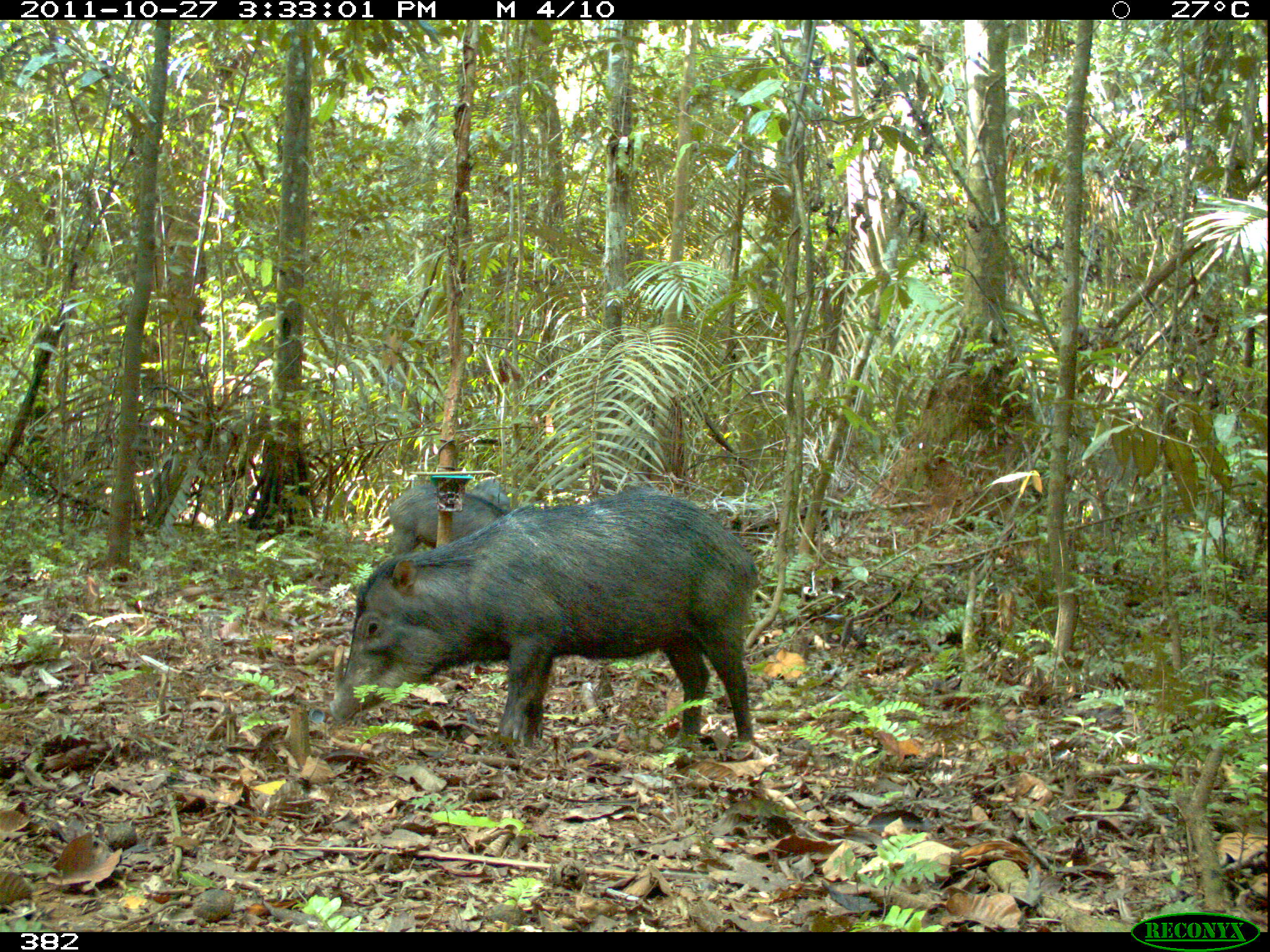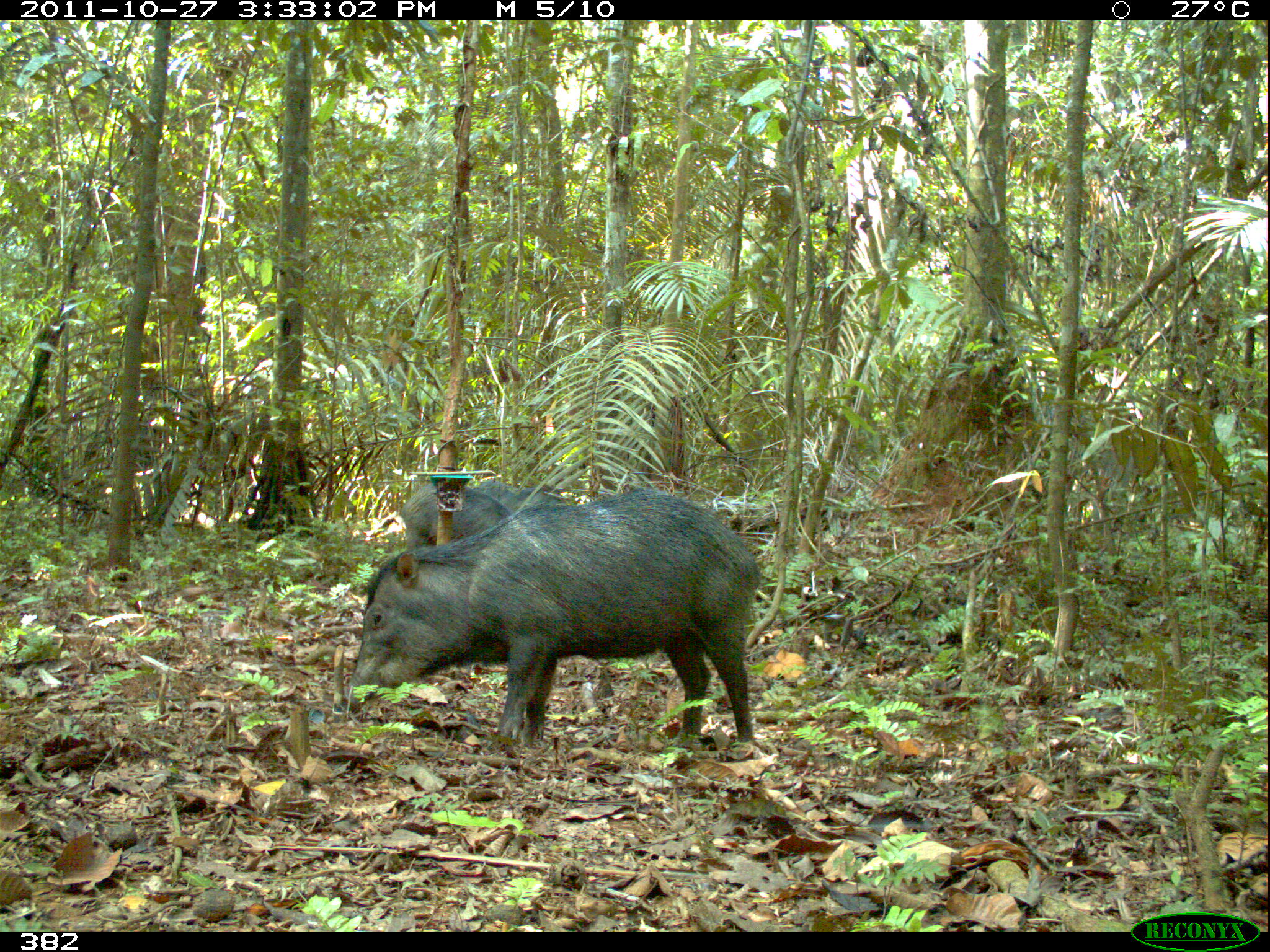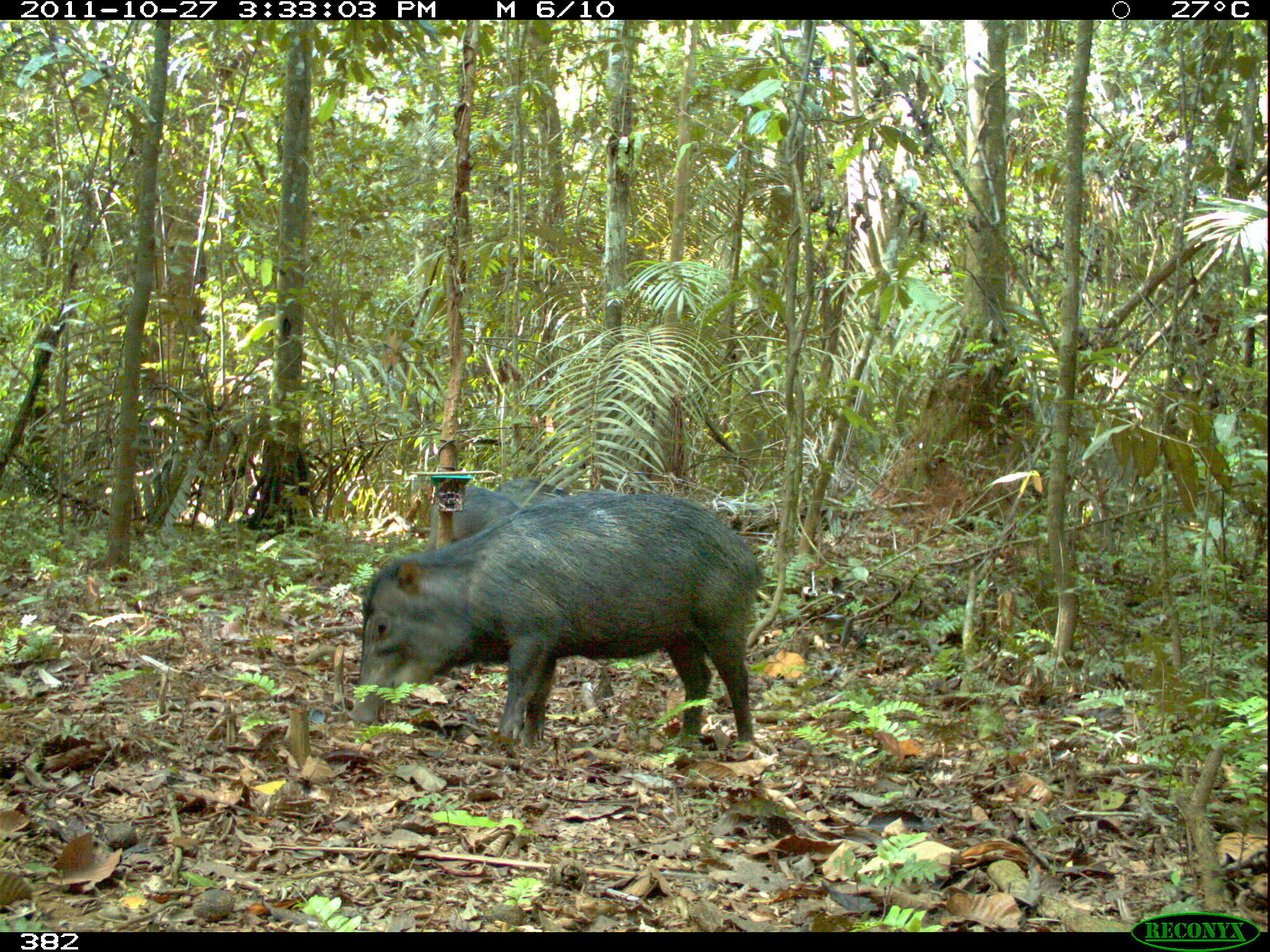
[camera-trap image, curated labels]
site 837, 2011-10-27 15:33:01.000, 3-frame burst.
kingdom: Animalia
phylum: Chordata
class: Mammalia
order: Artiodactyla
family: Tayassuidae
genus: Tayassu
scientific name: Tayassu pecari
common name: white-lipped peccary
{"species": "Tayassu pecari (white-lipped peccary)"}